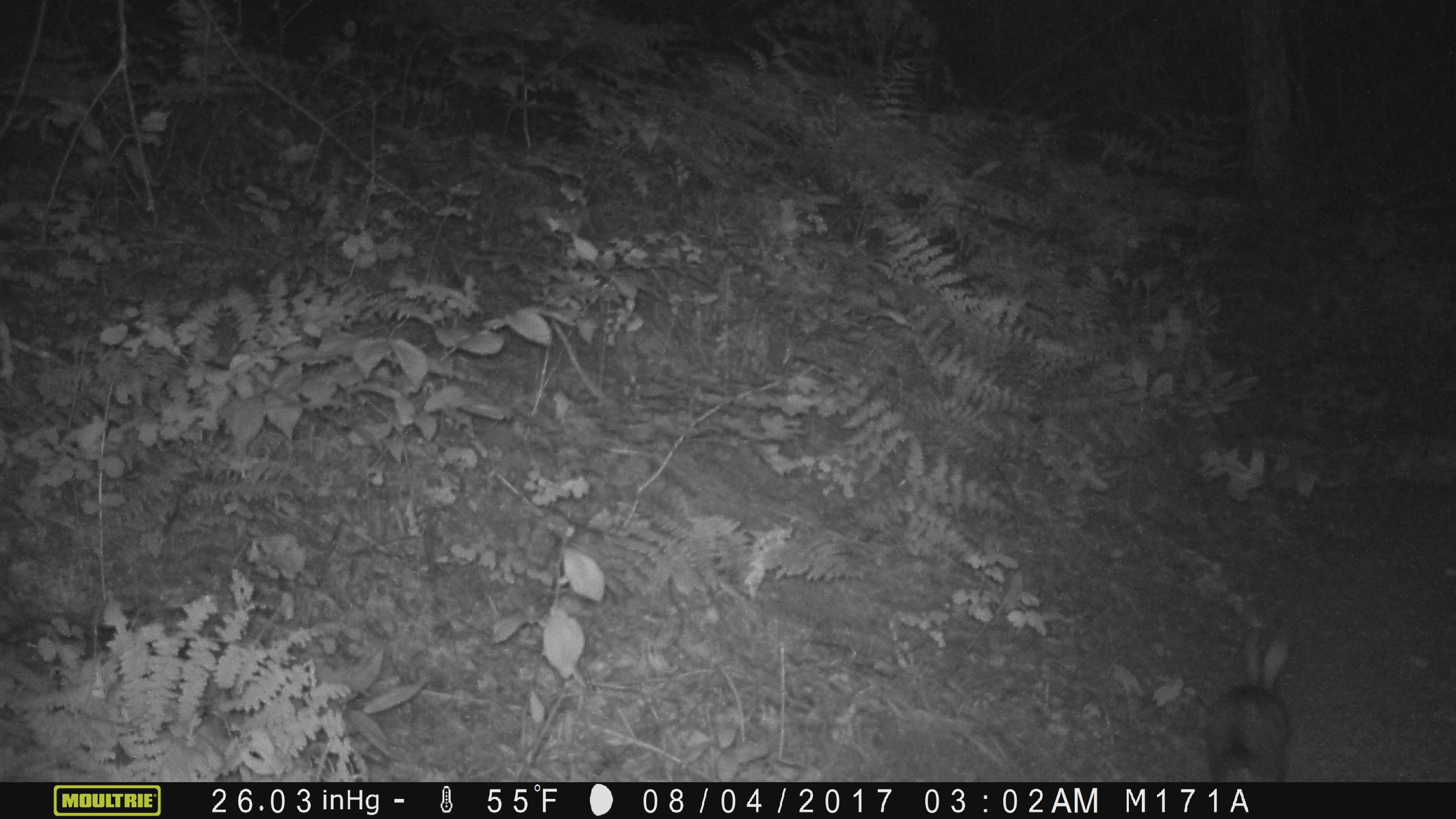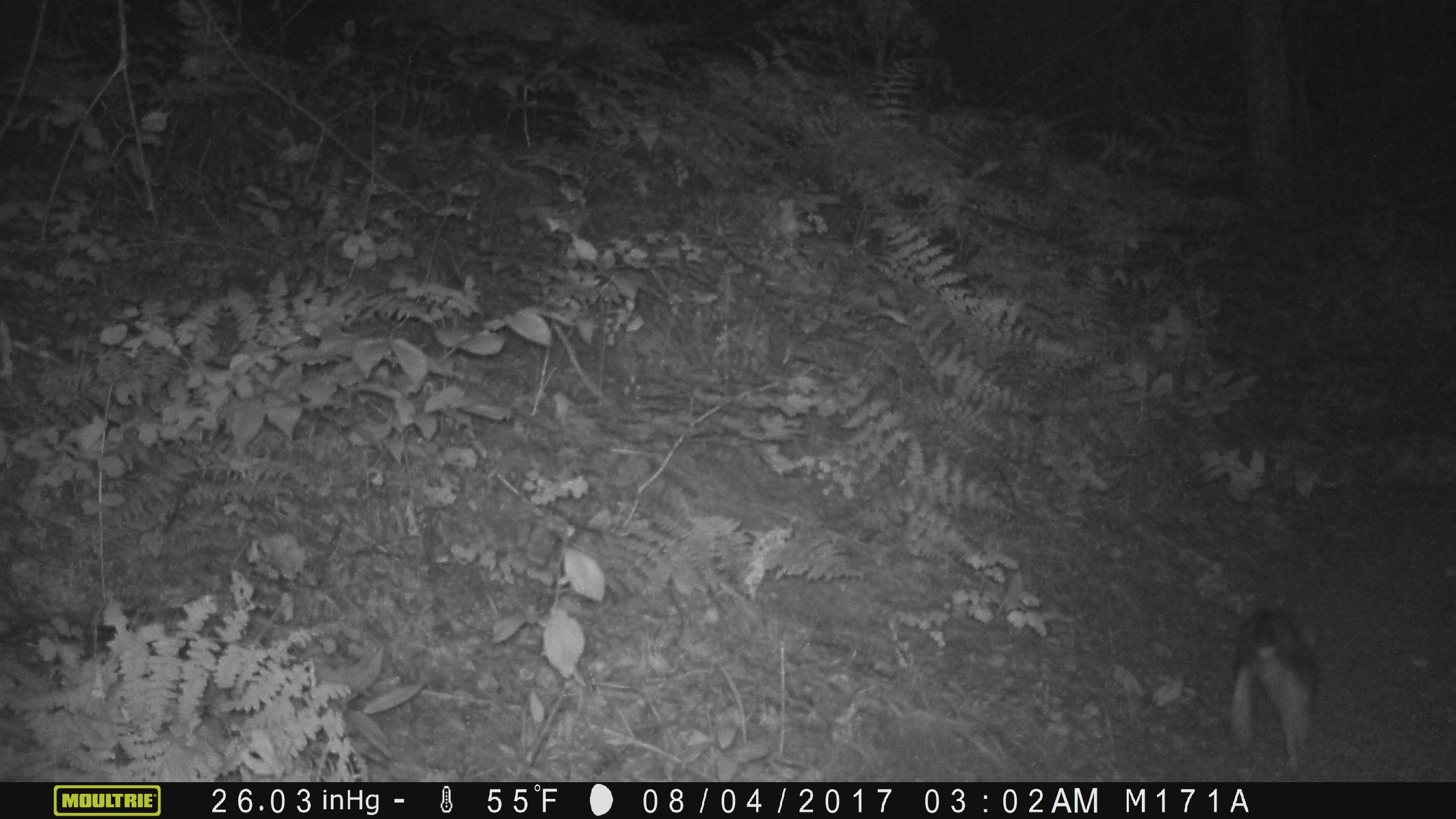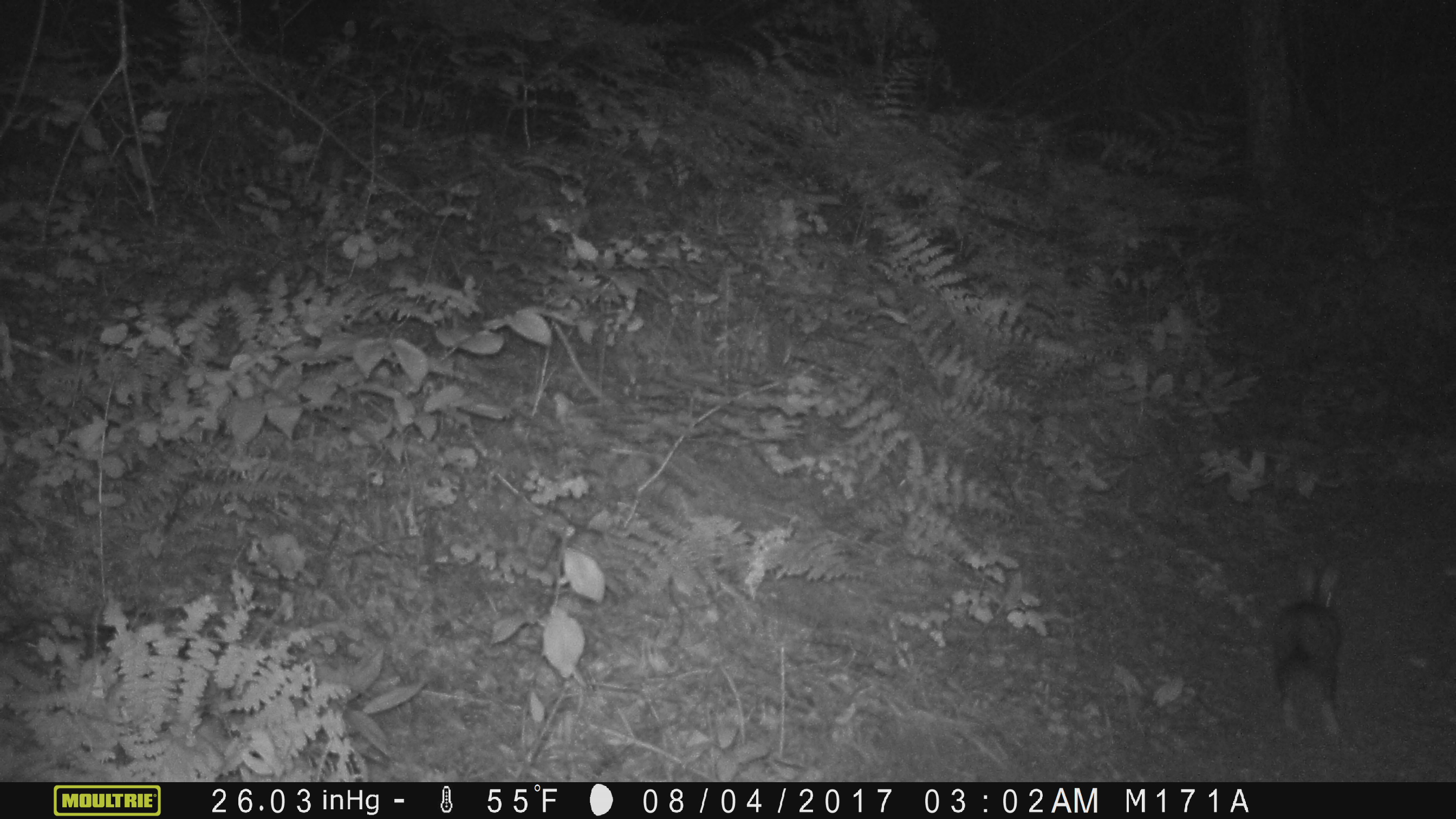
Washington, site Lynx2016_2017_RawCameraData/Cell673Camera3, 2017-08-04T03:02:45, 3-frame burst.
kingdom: Animalia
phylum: Chordata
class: Mammalia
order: Lagomorpha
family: Leporidae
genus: Lepus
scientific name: Lepus americanus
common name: snowshoe hare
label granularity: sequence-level